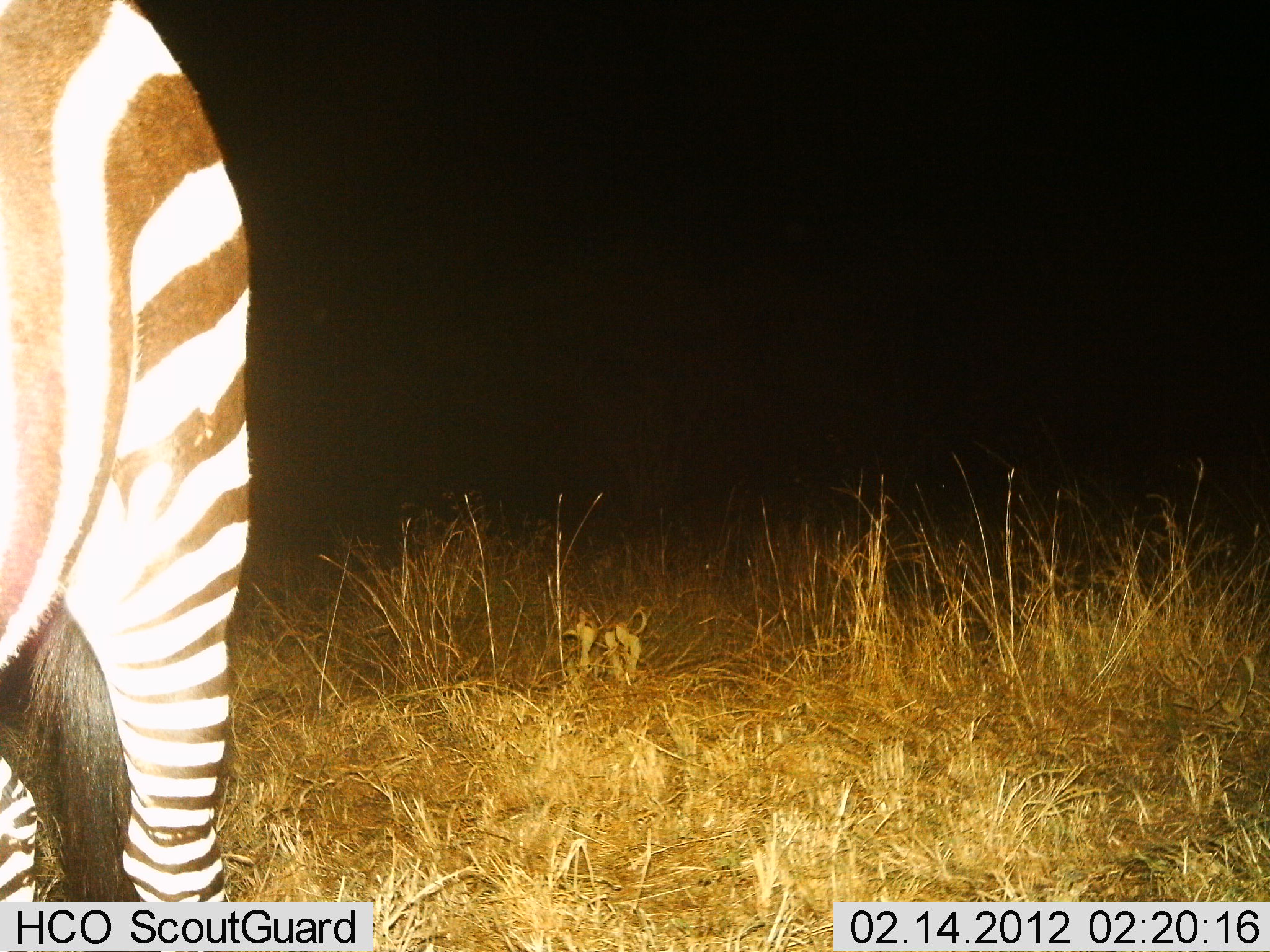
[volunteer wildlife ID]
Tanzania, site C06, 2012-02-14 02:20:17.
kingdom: Animalia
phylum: Chordata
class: Mammalia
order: Perissodactyla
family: Equidae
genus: Equus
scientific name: Equus quagga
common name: plains zebra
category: zebra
Zebra (plains zebra) (Equus quagga), count 1. Behavior (volunteer vote fractions): standing 100%, resting 0%, moving 6%, interacting 0%. Young present (vote fraction): 0%. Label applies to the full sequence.